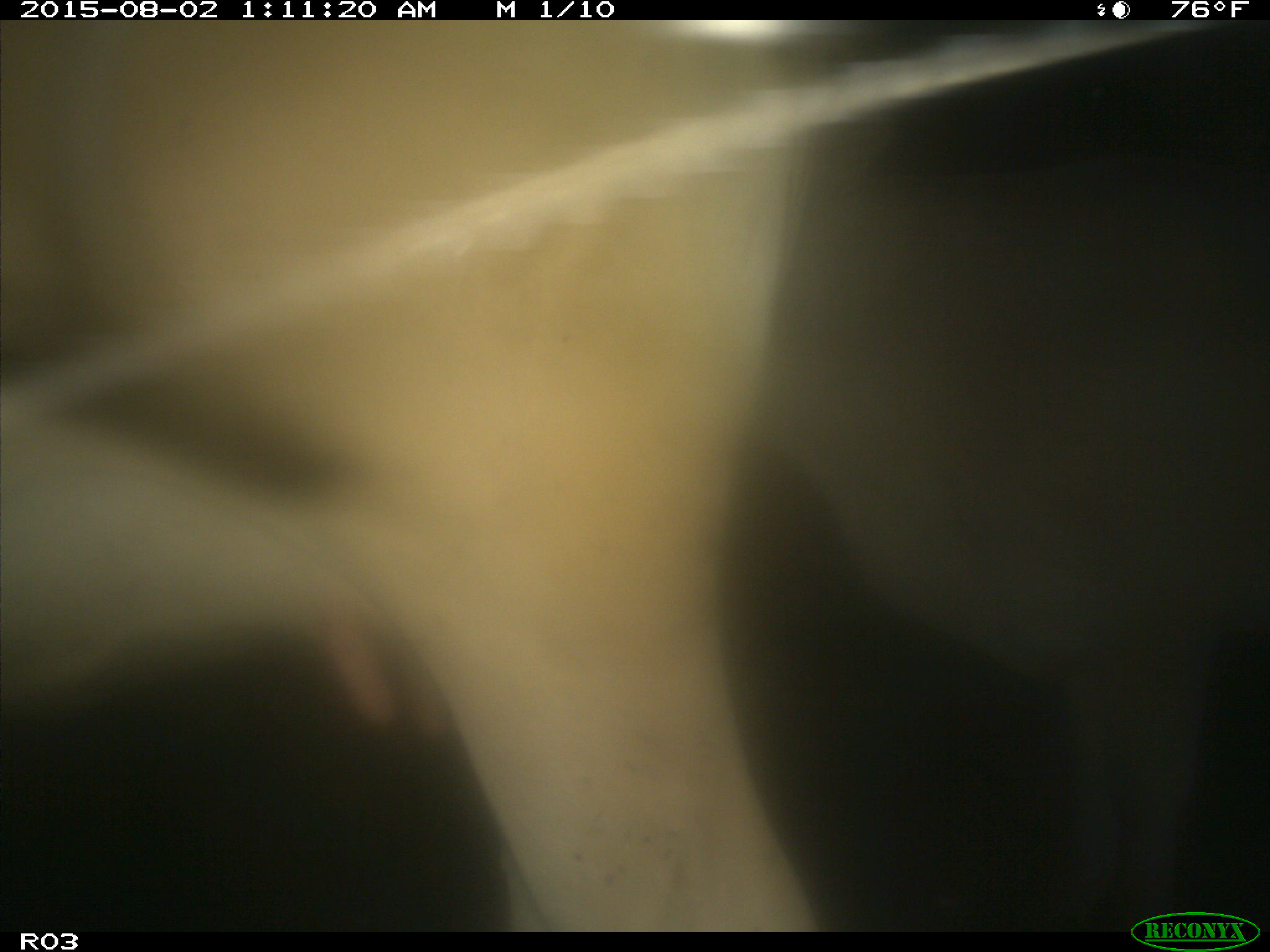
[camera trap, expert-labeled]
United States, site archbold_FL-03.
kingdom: Animalia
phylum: Chordata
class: Mammalia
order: Artiodactyla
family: Bovidae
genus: Bos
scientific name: Bos taurus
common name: domestic cow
Bos taurus (domestic cow).